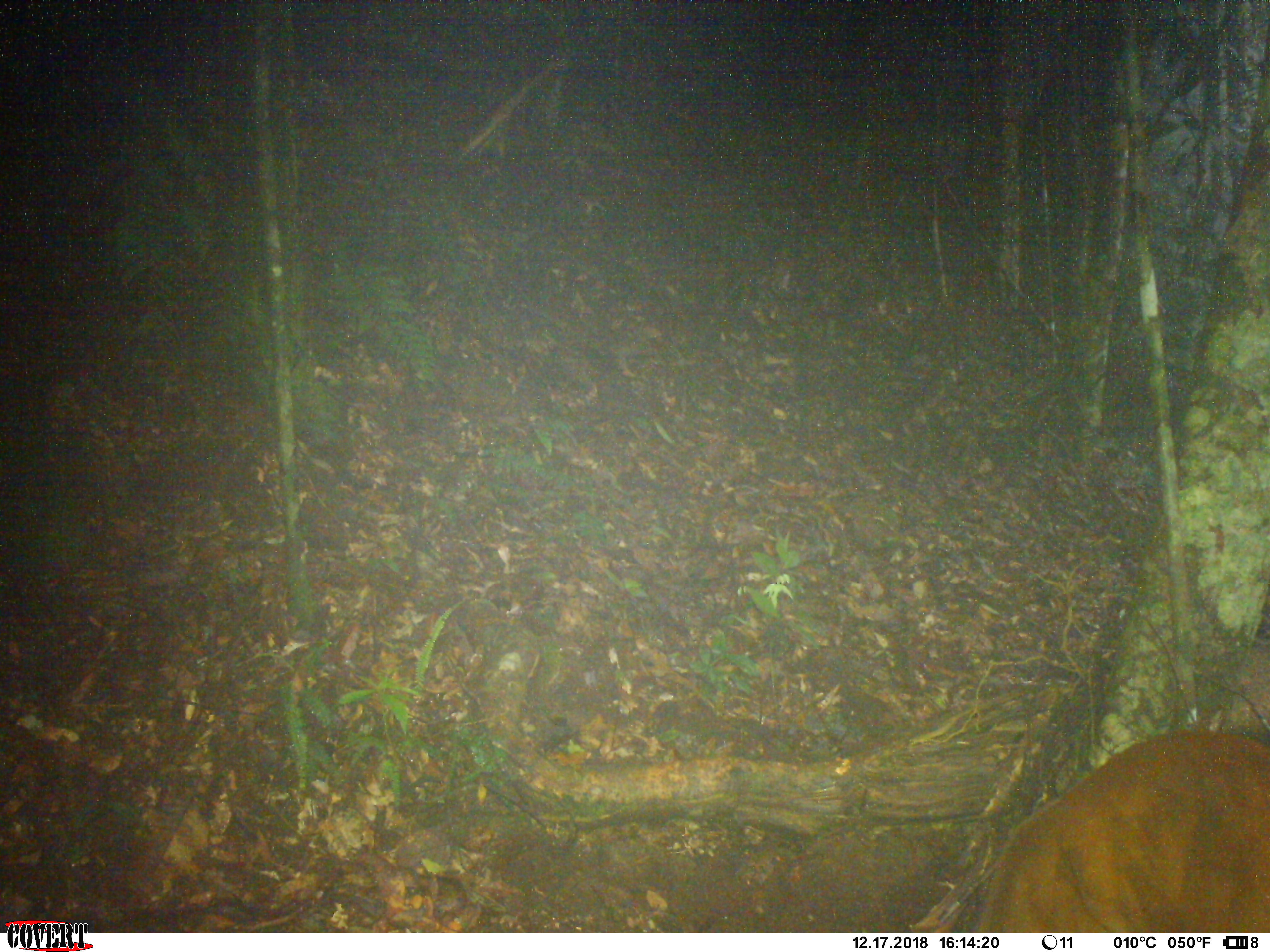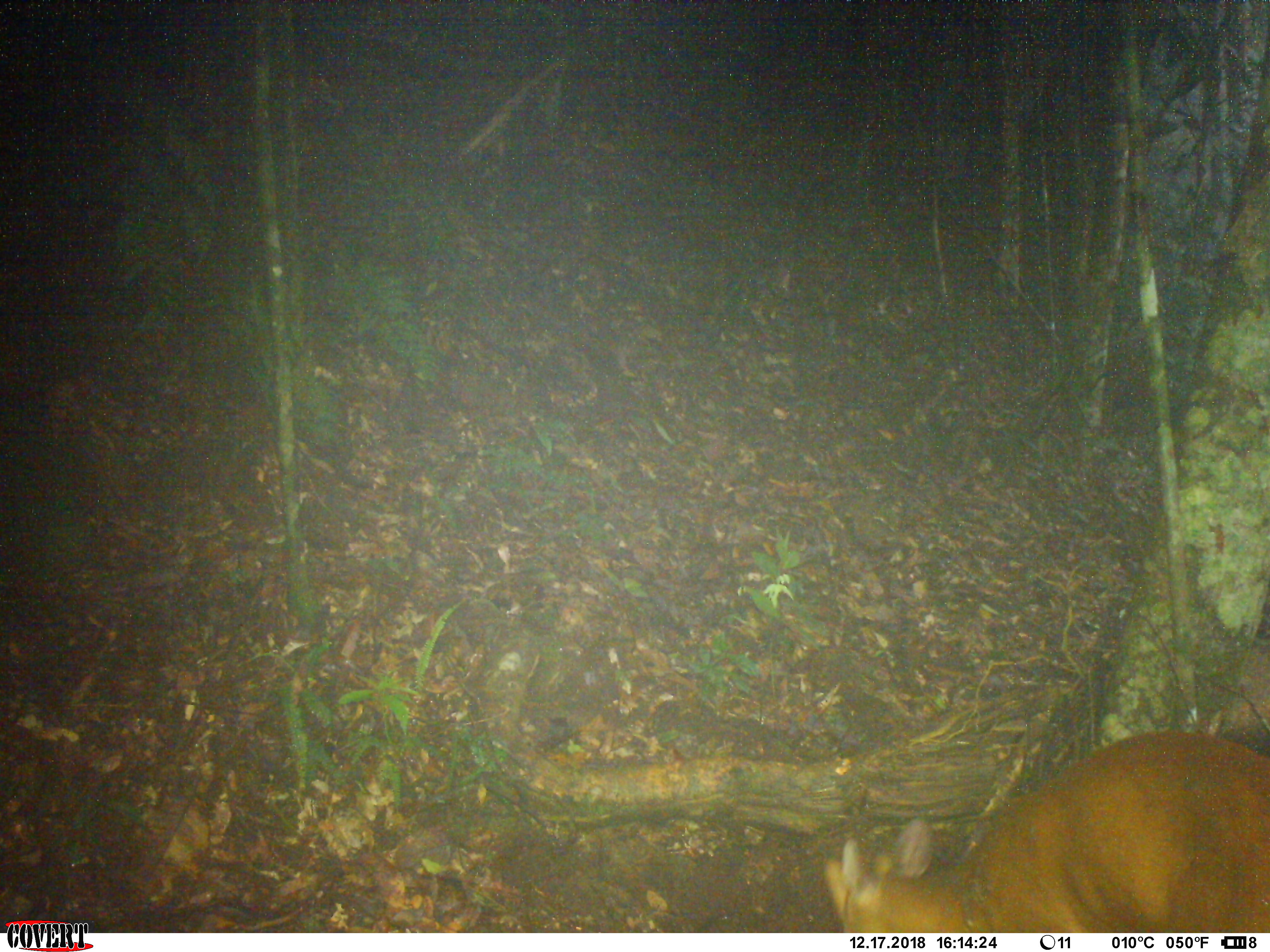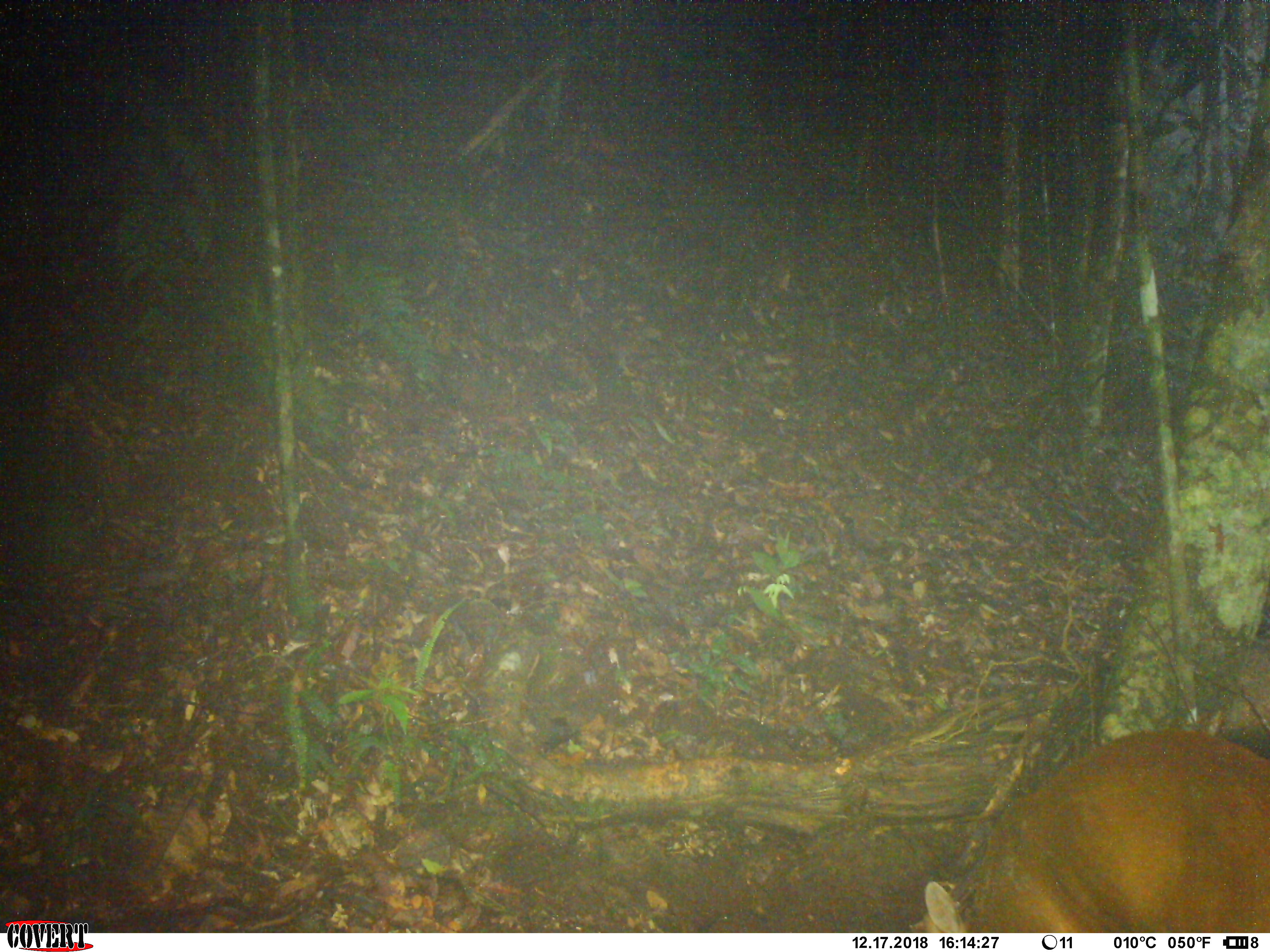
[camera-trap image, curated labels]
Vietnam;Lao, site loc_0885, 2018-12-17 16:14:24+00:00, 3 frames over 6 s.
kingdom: Animalia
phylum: Chordata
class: Mammalia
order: Artiodactyla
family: Cervidae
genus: Muntiacus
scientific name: Muntiacus muntjak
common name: red muntjac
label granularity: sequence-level